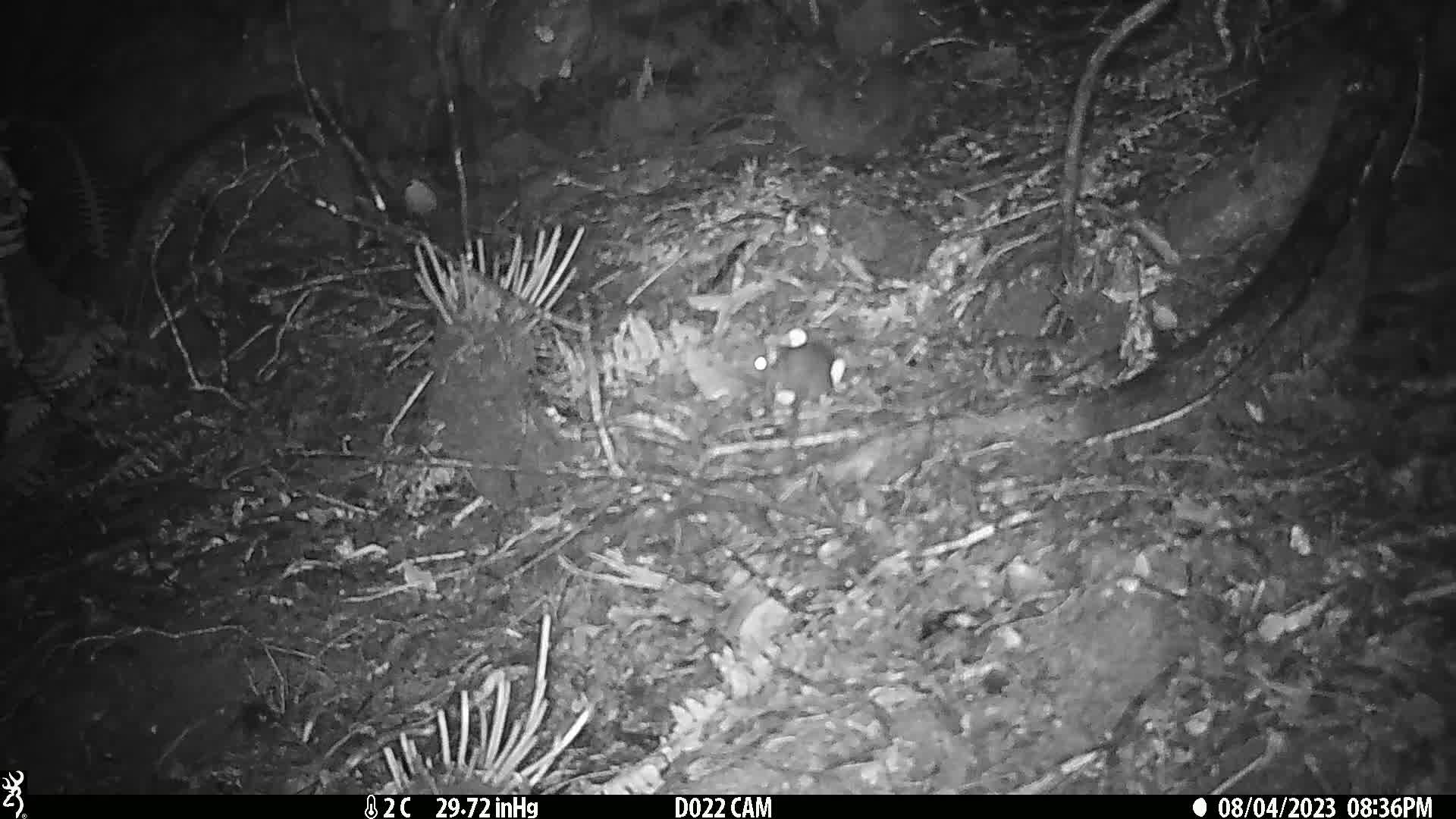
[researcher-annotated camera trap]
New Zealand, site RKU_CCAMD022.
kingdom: Animalia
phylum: Chordata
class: Mammalia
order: Rodentia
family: Muridae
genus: Rattus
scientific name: Rattus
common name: rat